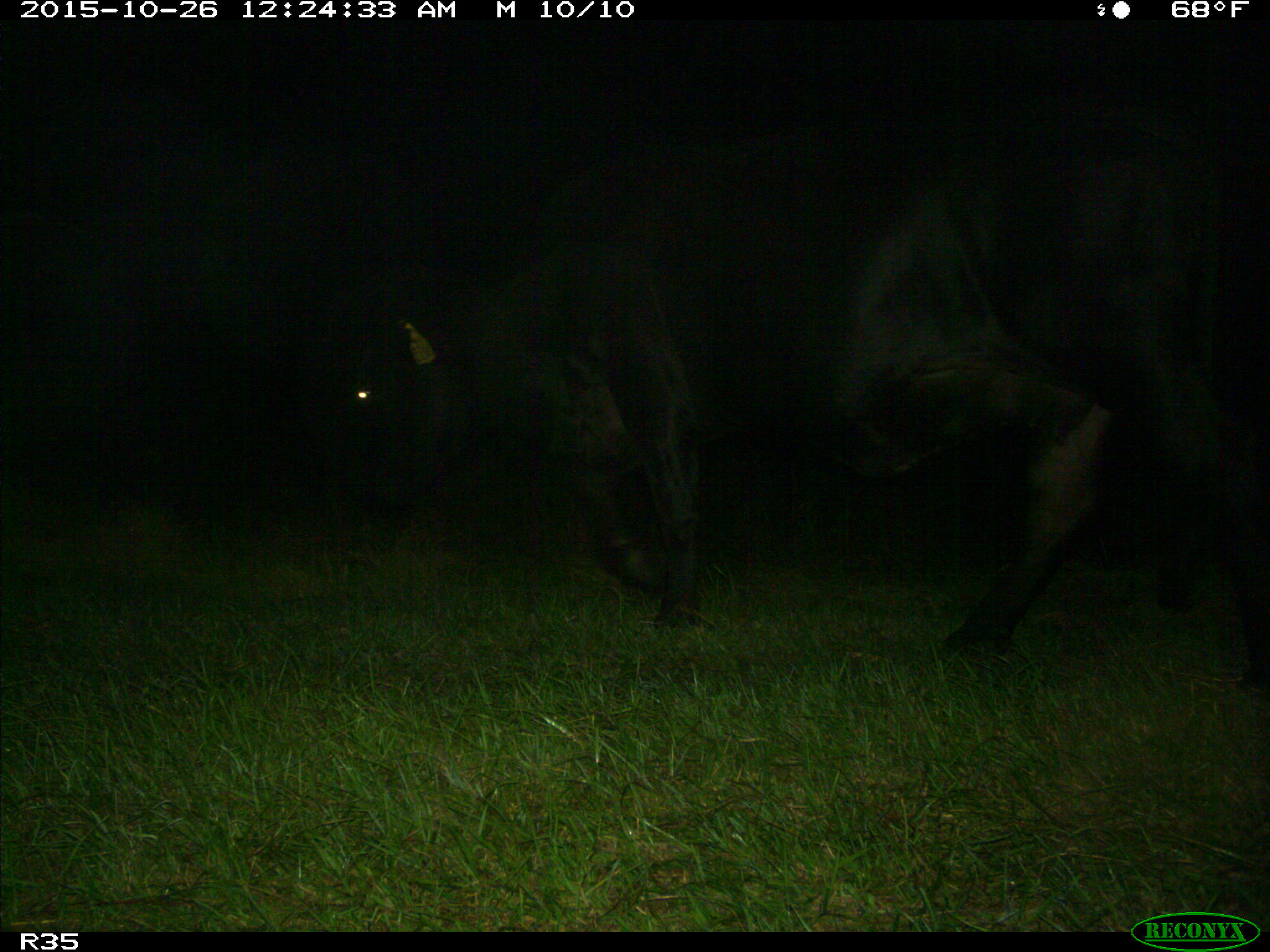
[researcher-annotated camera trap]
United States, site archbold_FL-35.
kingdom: Animalia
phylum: Chordata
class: Mammalia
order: Artiodactyla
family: Bovidae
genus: Bos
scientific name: Bos taurus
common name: domestic cow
Bos taurus (domestic cow).